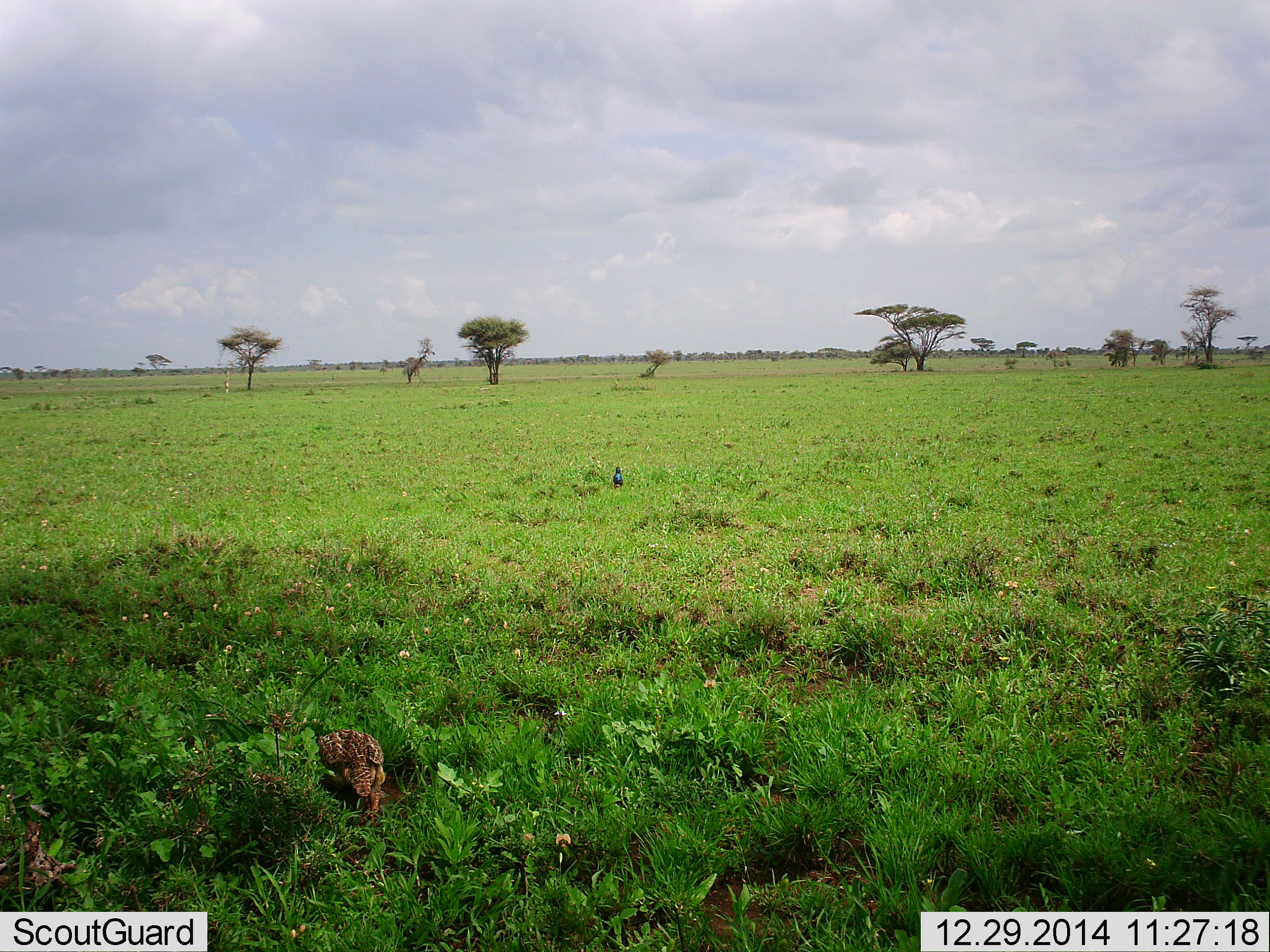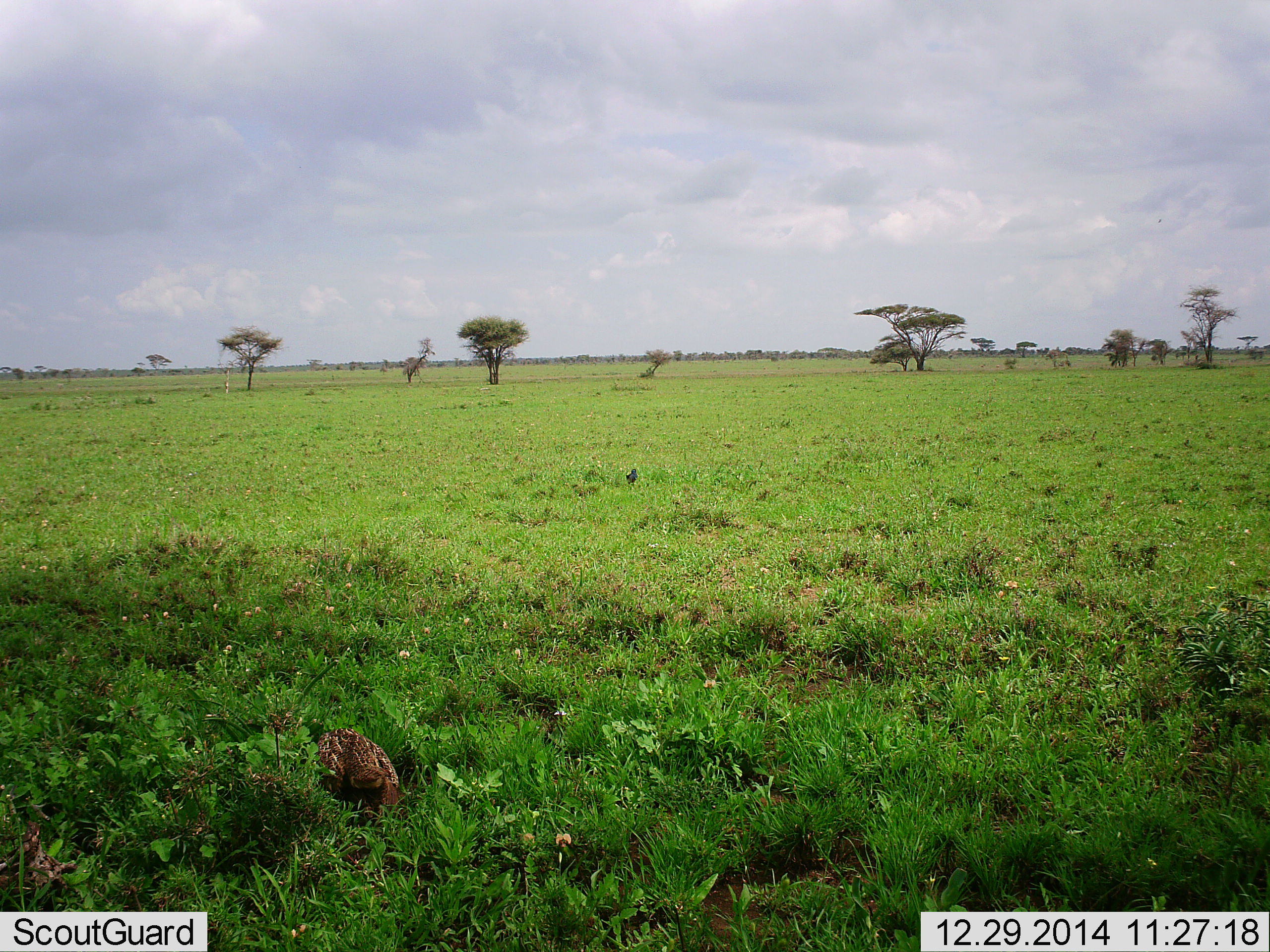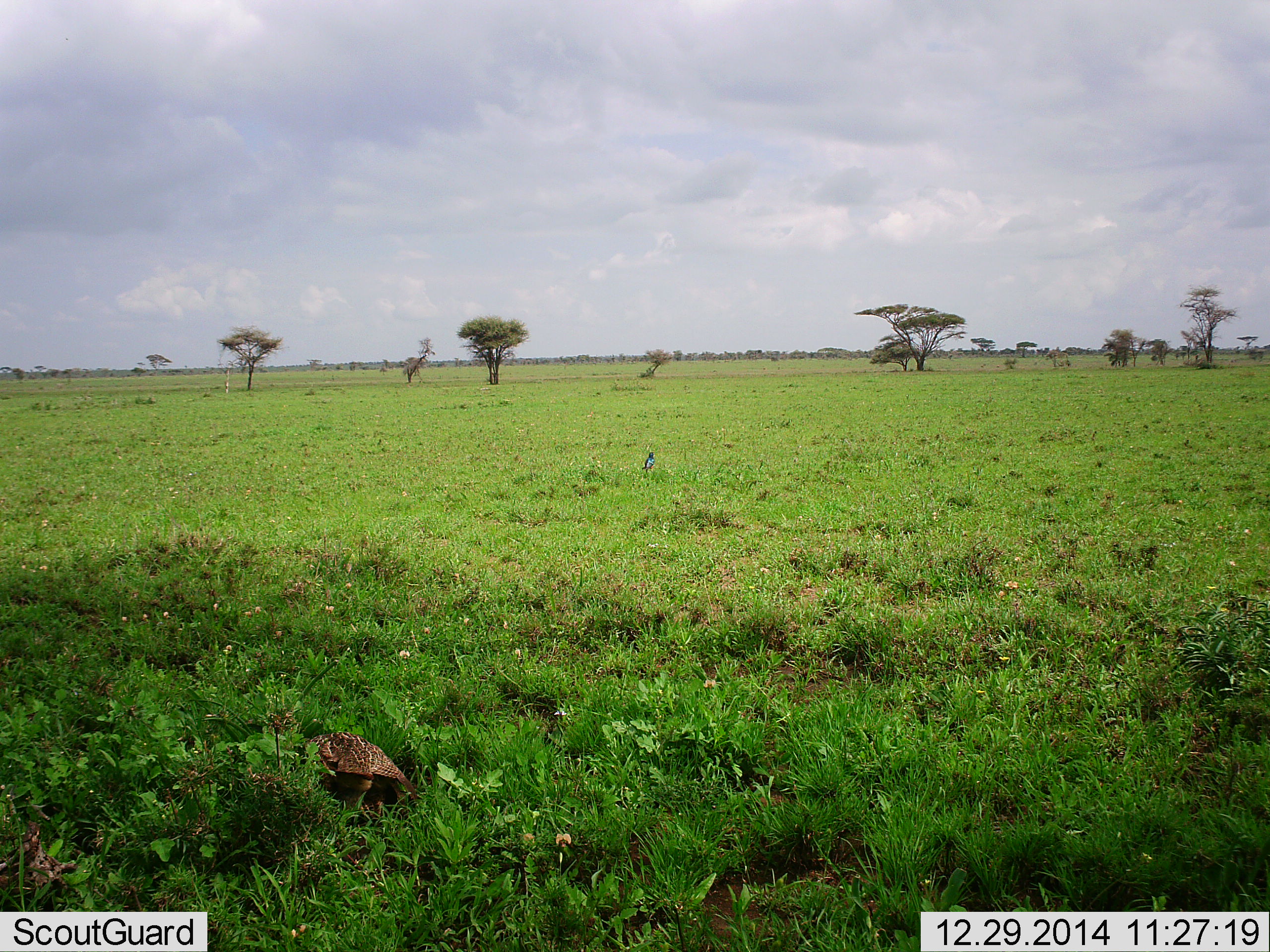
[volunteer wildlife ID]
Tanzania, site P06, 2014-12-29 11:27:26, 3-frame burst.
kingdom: Animalia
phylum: Chordata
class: Aves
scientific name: Aves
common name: bird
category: otherbird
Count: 2.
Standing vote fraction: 33%.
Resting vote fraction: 0%.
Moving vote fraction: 67%.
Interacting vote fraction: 0%.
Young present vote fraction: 0%.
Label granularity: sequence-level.